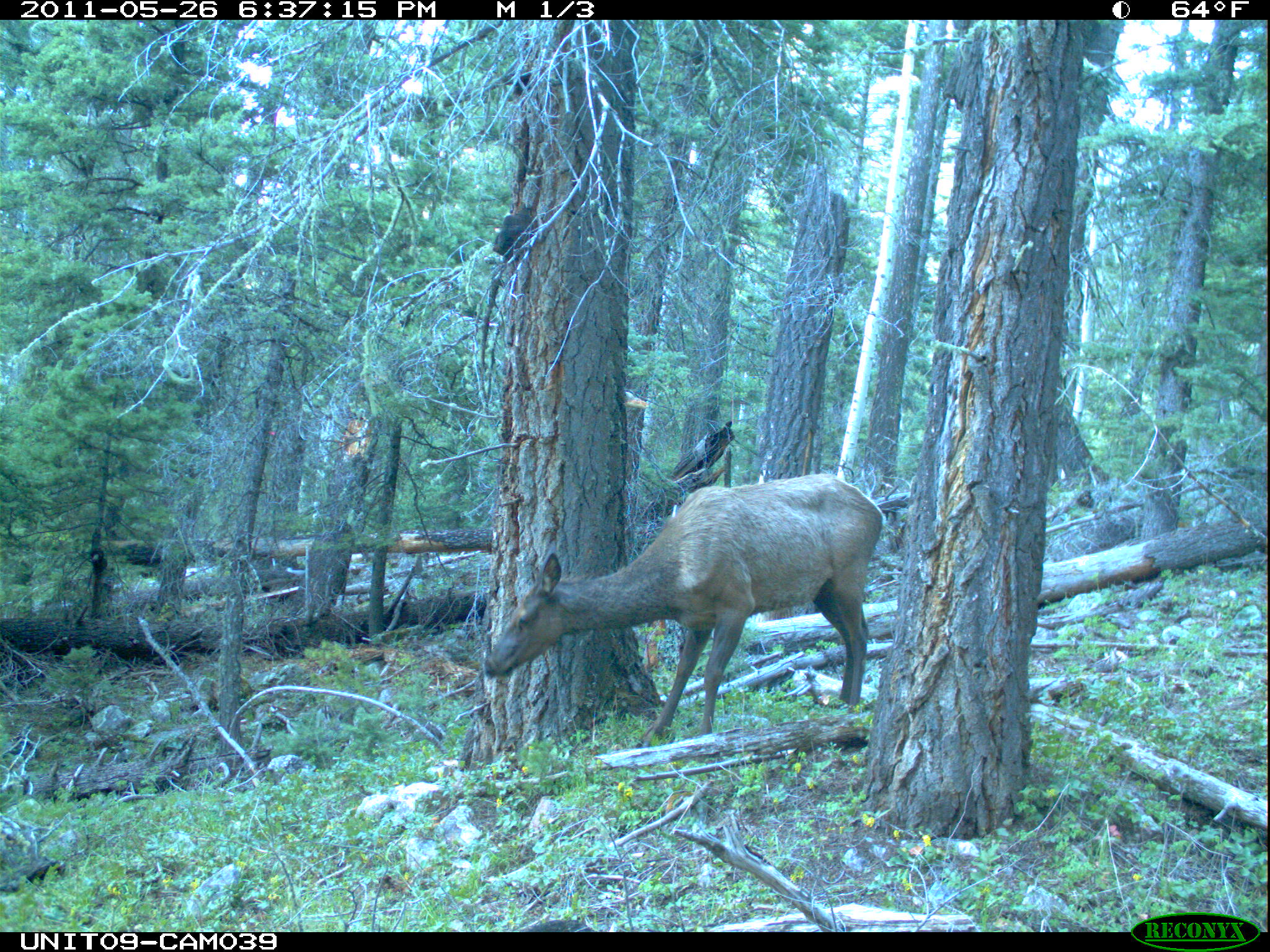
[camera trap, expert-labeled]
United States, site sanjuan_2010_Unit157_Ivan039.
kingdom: Animalia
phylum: Chordata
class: Mammalia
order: Artiodactyla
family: Cervidae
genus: Cervus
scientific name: Cervus elaphus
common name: red deer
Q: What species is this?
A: Cervus elaphus (red deer).